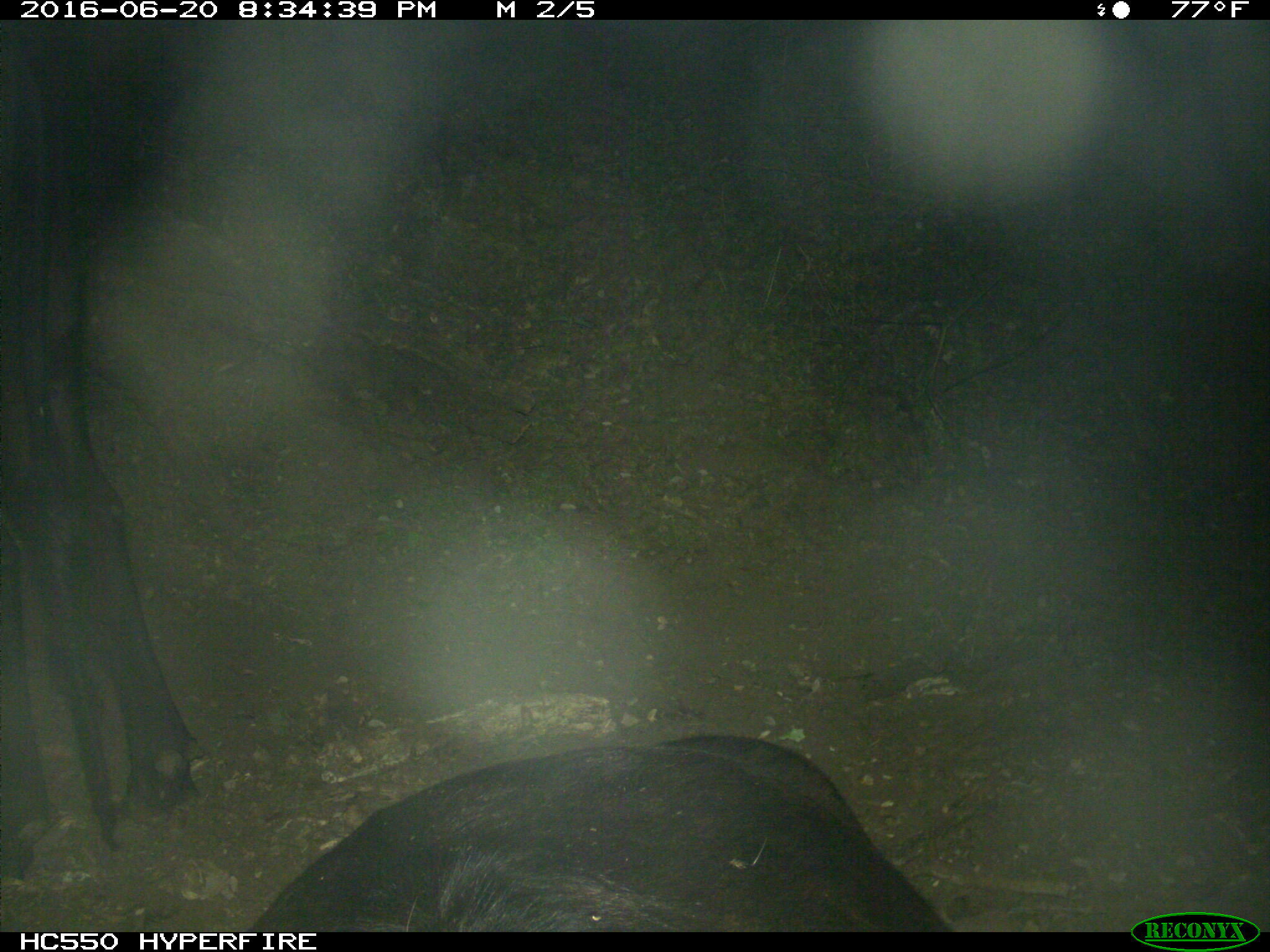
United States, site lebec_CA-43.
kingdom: Animalia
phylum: Chordata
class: Mammalia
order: Artiodactyla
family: Bovidae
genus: Bos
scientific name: Bos taurus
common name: domestic cow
Bos taurus (domestic cow).